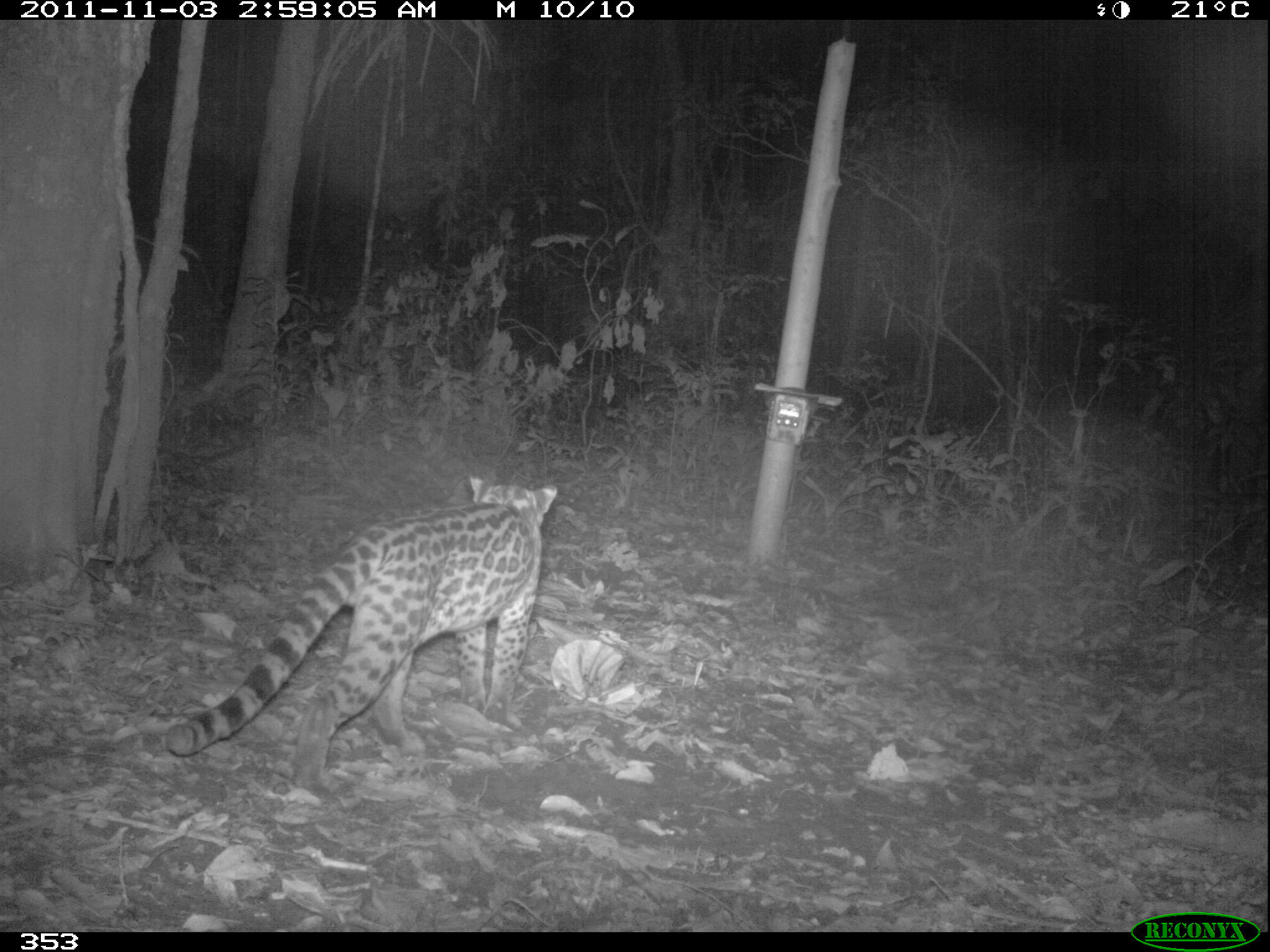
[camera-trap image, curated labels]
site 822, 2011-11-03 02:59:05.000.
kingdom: Animalia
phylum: Chordata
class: Mammalia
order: Carnivora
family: Felidae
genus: Leopardus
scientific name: Leopardus pardalis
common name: ocelot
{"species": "Leopardus pardalis (ocelot)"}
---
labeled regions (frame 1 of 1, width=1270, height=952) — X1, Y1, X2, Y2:
leopardus pardalis: 164, 475, 557, 794